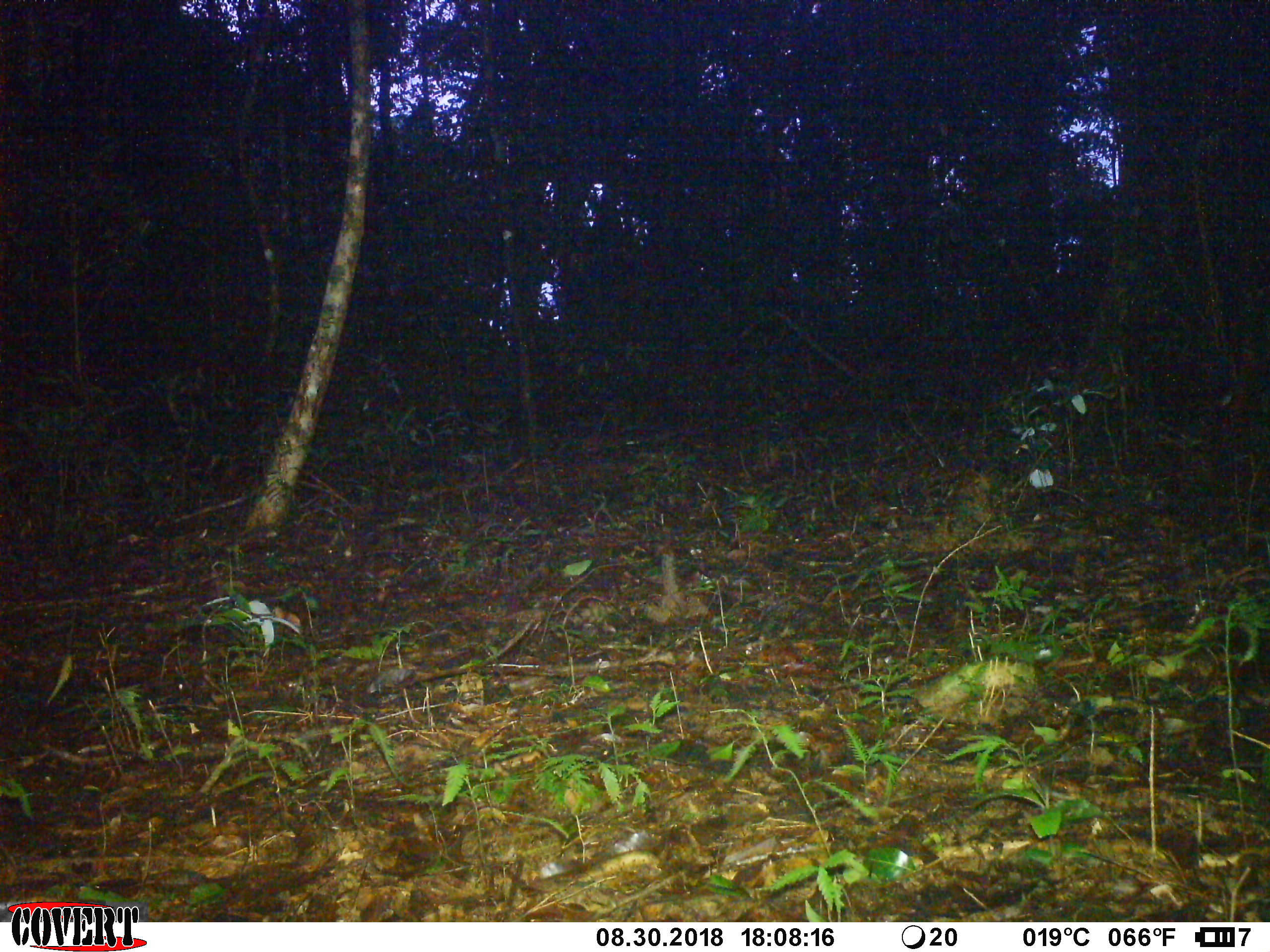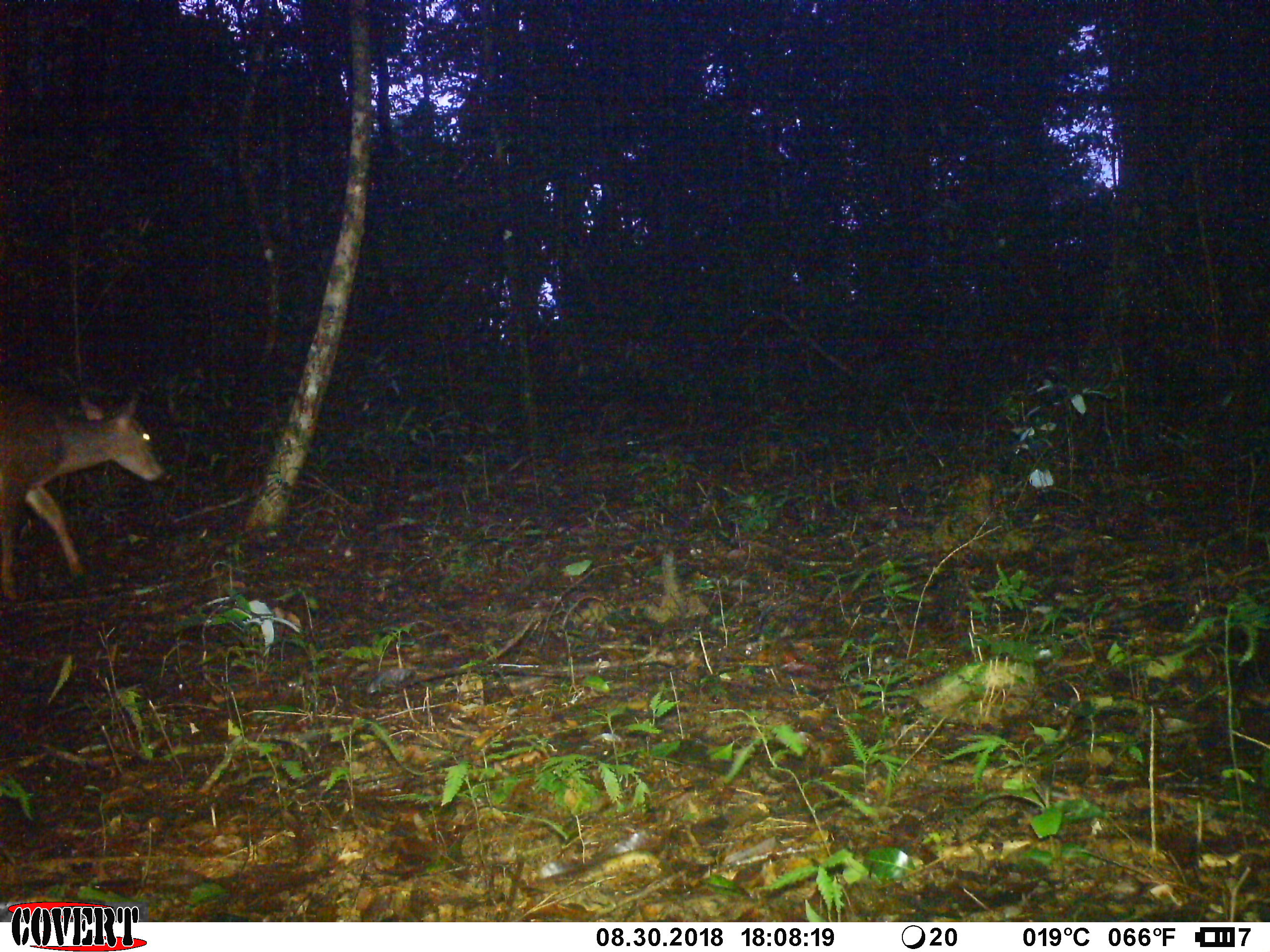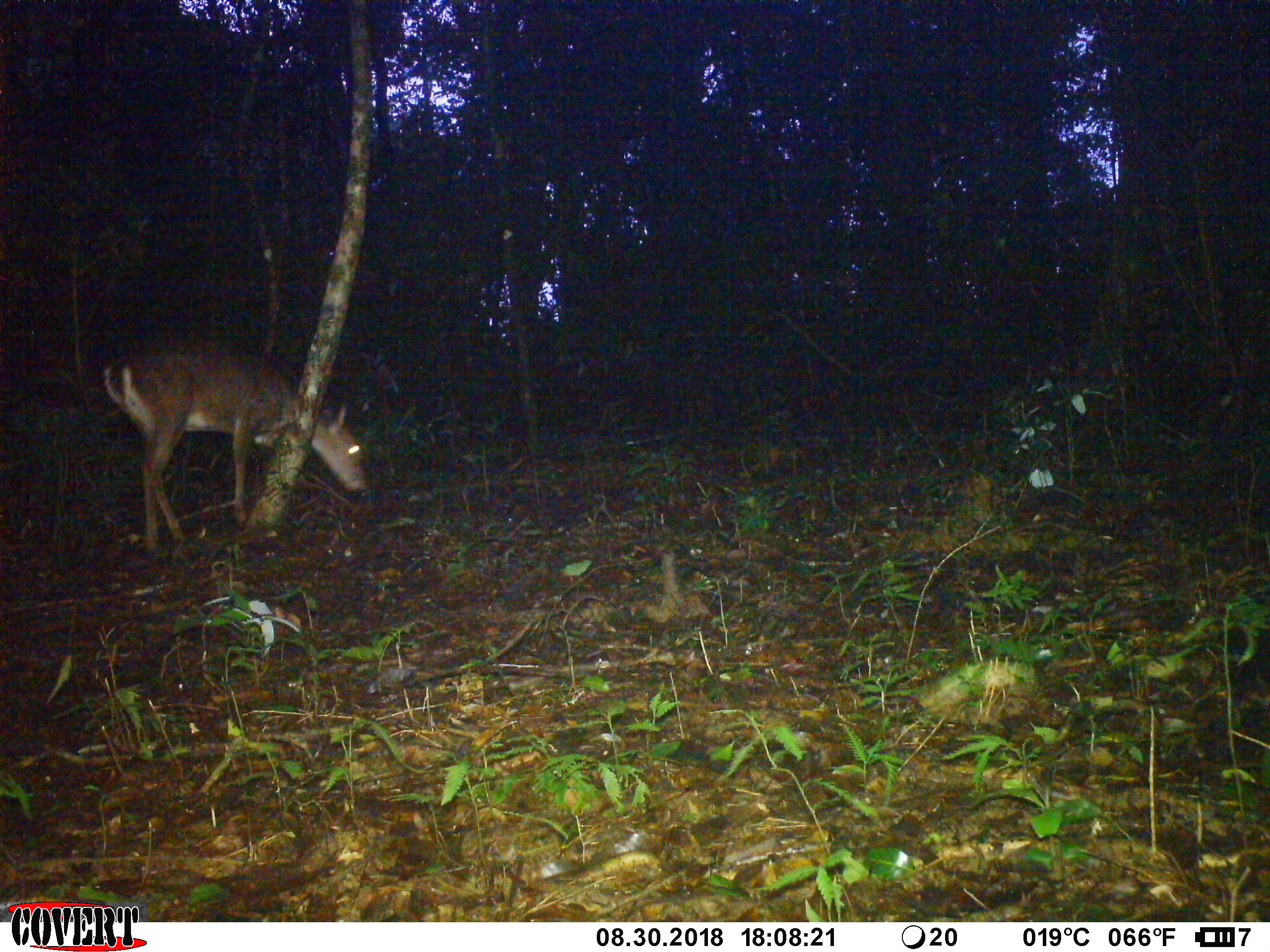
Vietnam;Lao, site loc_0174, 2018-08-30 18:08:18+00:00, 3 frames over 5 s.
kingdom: Animalia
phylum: Chordata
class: Mammalia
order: Artiodactyla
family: Cervidae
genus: Muntiacus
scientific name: Muntiacus vuquangensis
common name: large-antlered muntjac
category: large antlered muntjac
Large antlered muntjac (large-antlered muntjac) (Muntiacus vuquangensis). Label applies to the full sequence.